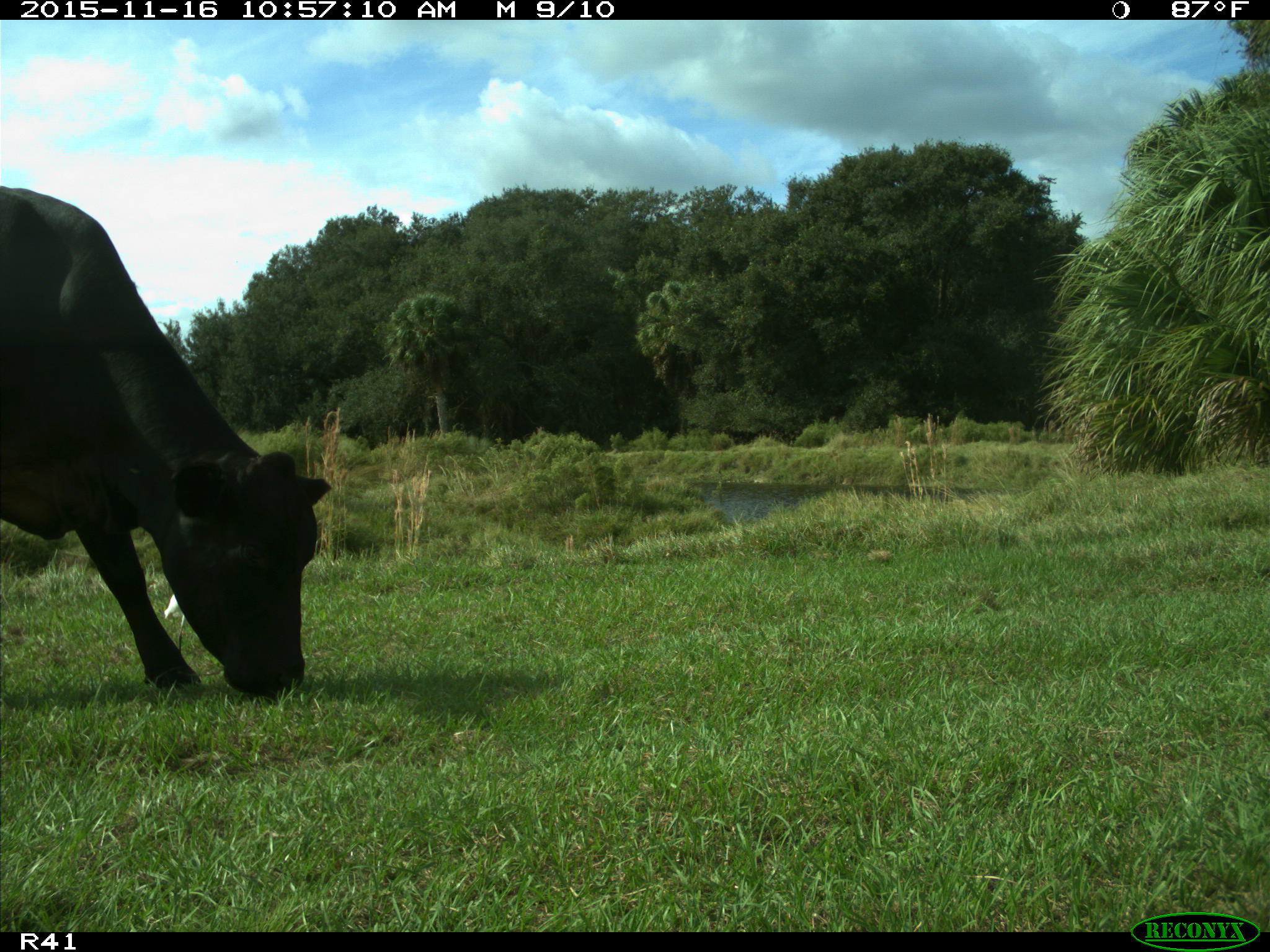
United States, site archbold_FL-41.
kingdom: Animalia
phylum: Chordata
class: Mammalia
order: Artiodactyla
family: Bovidae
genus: Bos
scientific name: Bos taurus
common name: domestic cow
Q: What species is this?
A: Bos taurus (domestic cow).